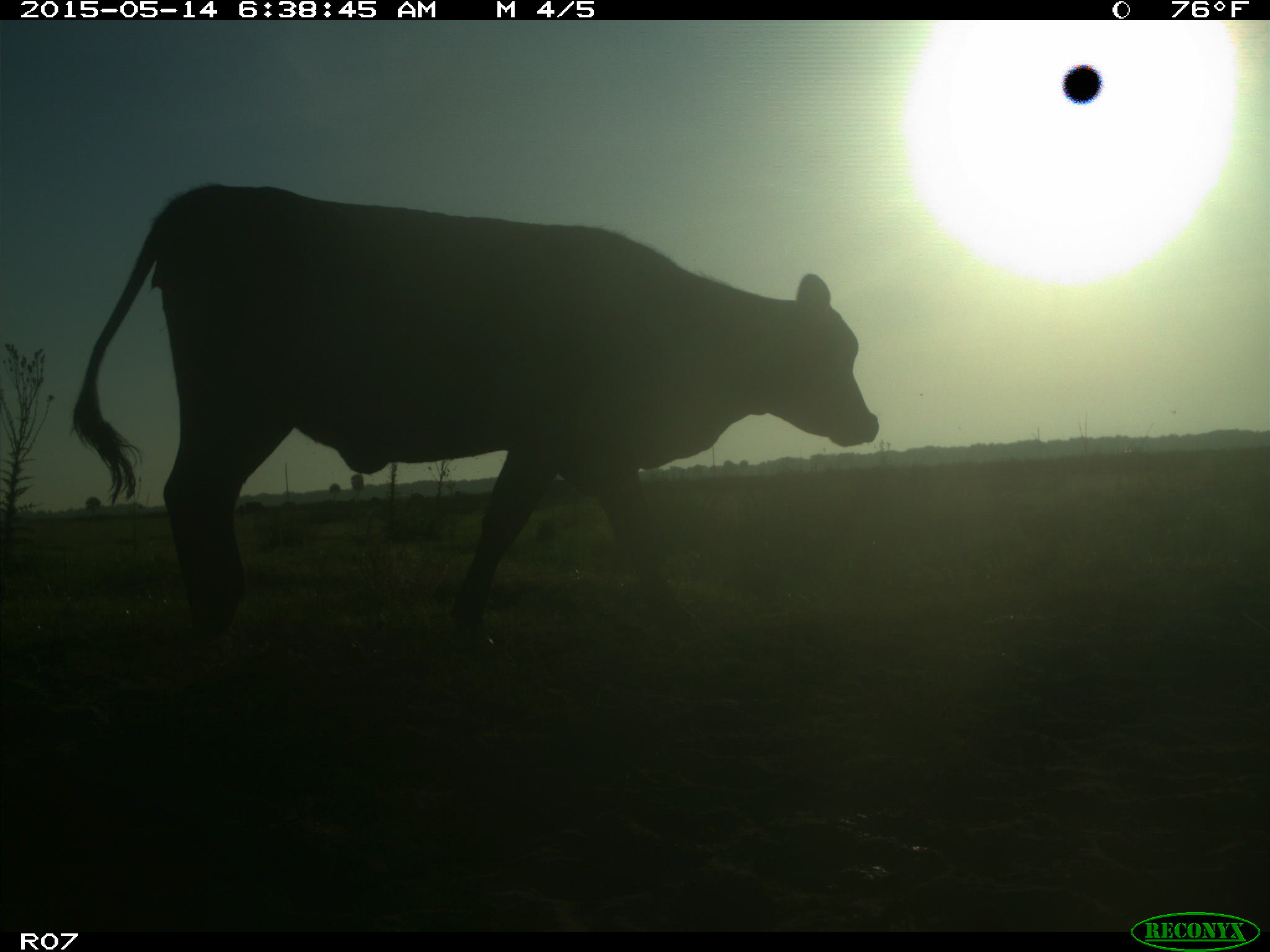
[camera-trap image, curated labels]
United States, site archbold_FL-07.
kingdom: Animalia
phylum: Chordata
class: Mammalia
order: Artiodactyla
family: Bovidae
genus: Bos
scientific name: Bos taurus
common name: domestic cow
Bos taurus (domestic cow).